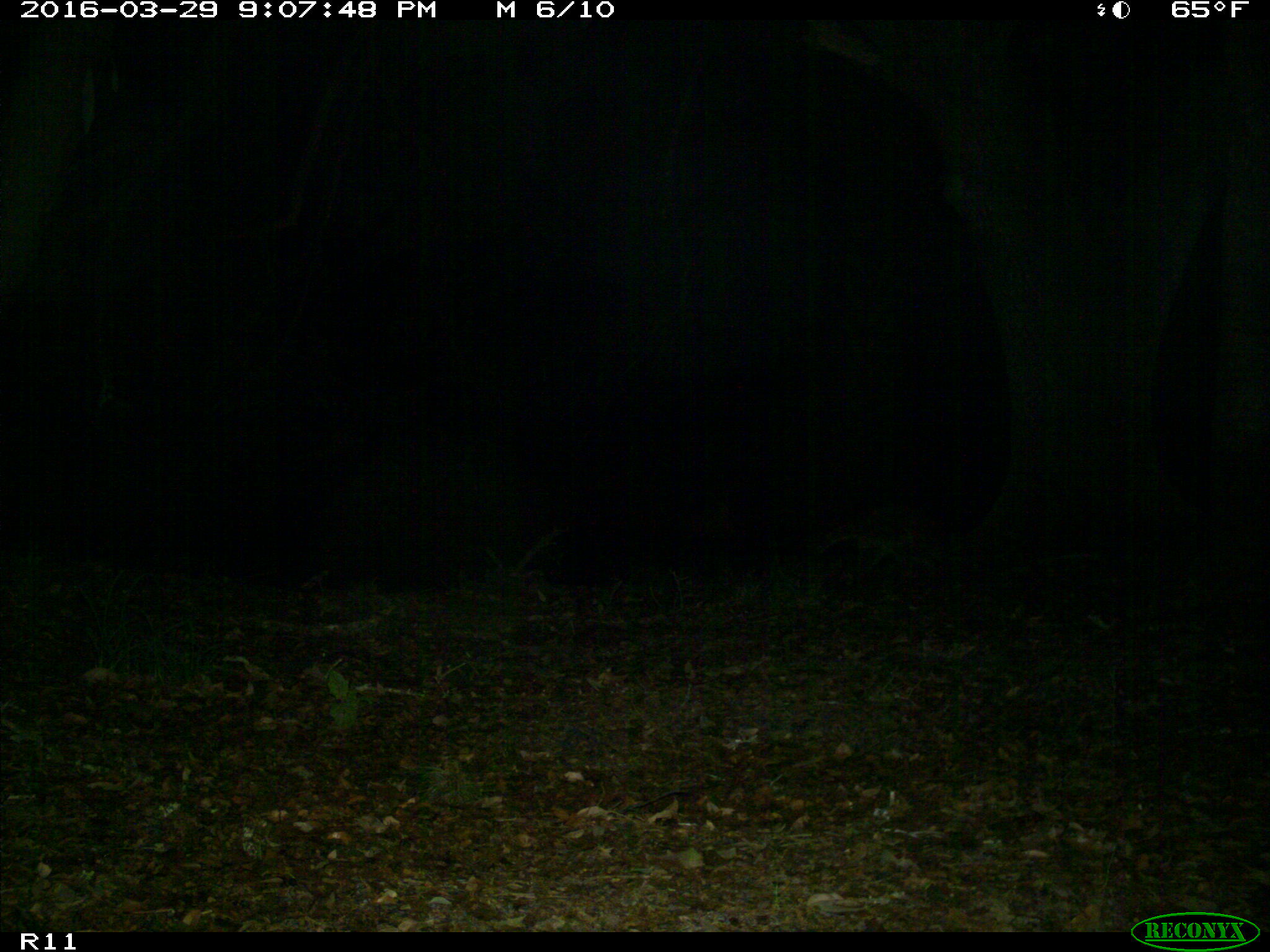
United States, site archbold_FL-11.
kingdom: Animalia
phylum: Chordata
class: Mammalia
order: Carnivora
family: Procyonidae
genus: Procyon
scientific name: Procyon lotor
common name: common raccoon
Procyon lotor (common raccoon).